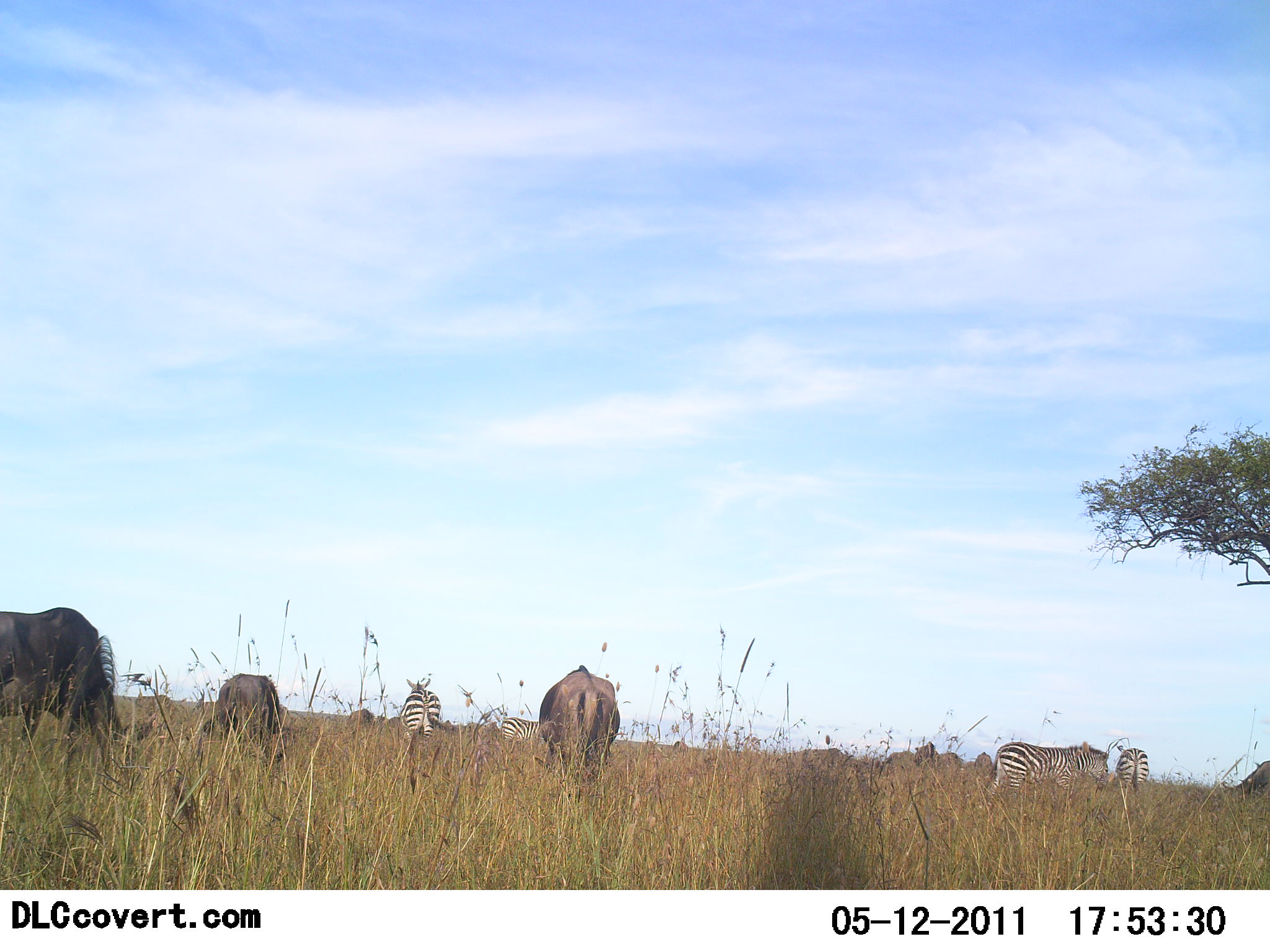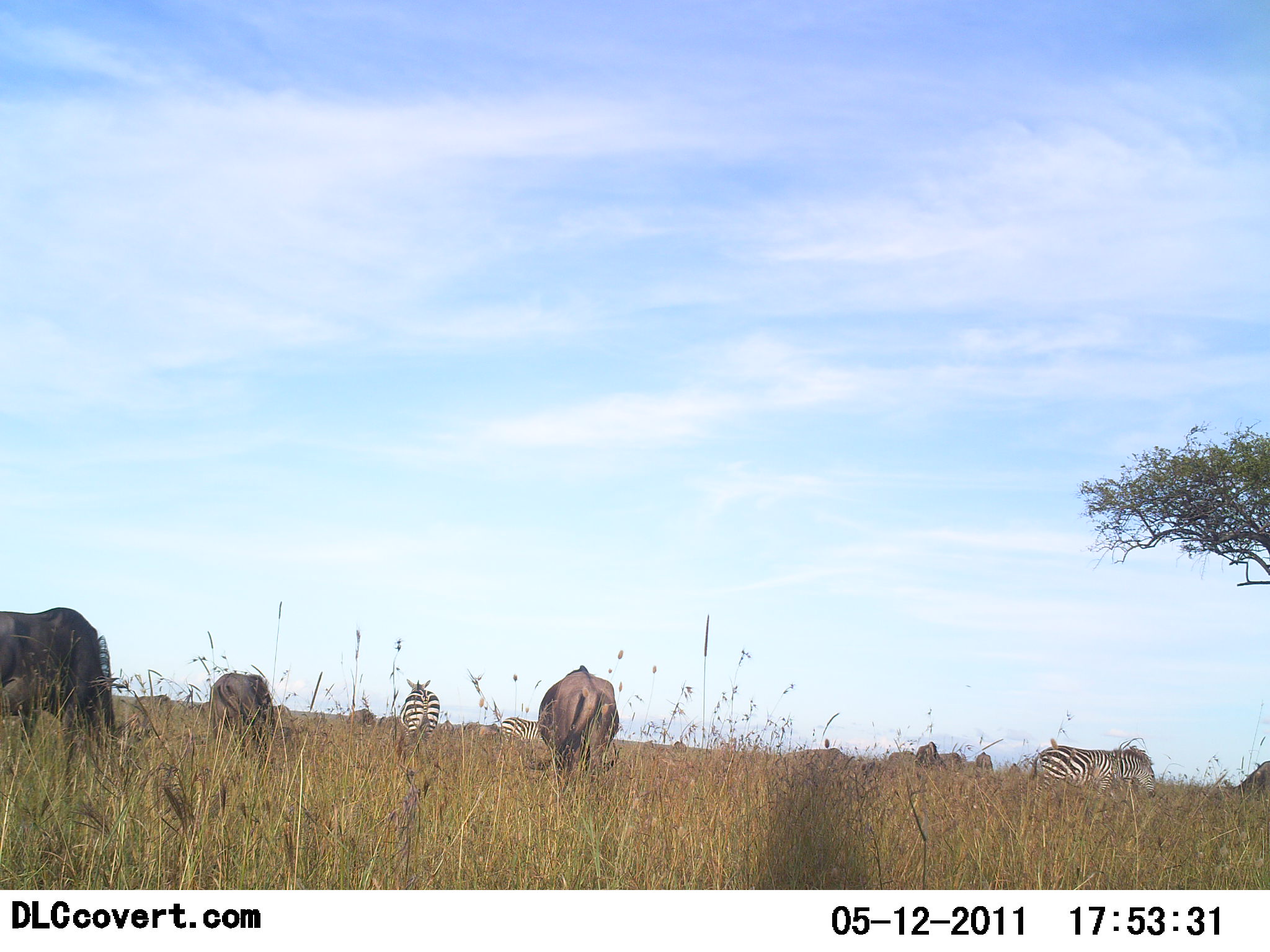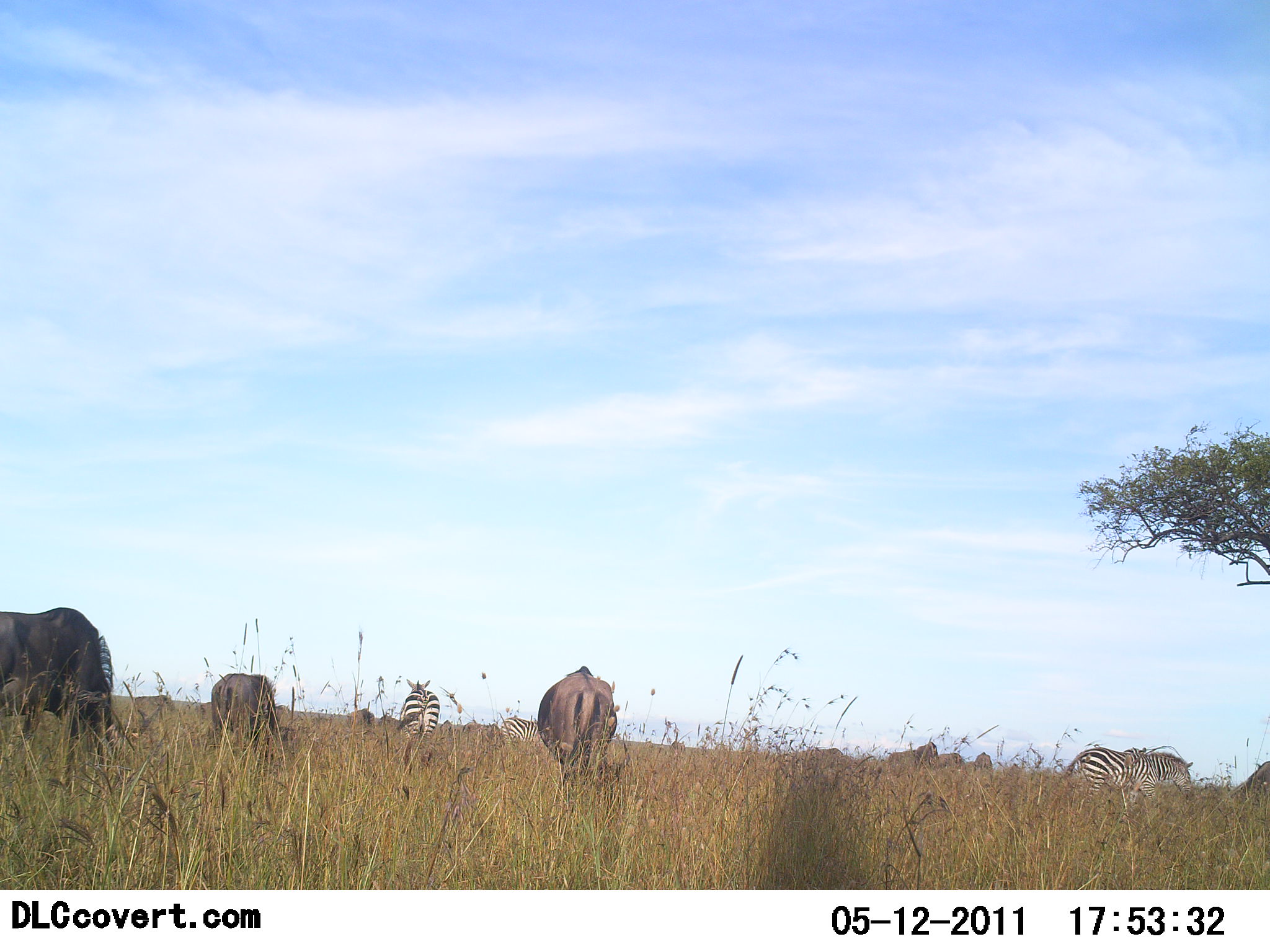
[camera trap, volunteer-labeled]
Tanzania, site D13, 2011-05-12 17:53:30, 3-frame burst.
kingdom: Animalia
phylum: Chordata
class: Mammalia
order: Artiodactyla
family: Bovidae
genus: Connochaetes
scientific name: Connochaetes taurinus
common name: blue wildebeest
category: wildebeest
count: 5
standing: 55%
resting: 0%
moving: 0%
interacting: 0%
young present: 0%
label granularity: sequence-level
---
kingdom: Animalia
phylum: Chordata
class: Mammalia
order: Perissodactyla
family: Equidae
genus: Equus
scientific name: Equus quagga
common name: plains zebra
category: zebra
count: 4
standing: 82%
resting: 0%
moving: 36%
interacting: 0%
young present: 0%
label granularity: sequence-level